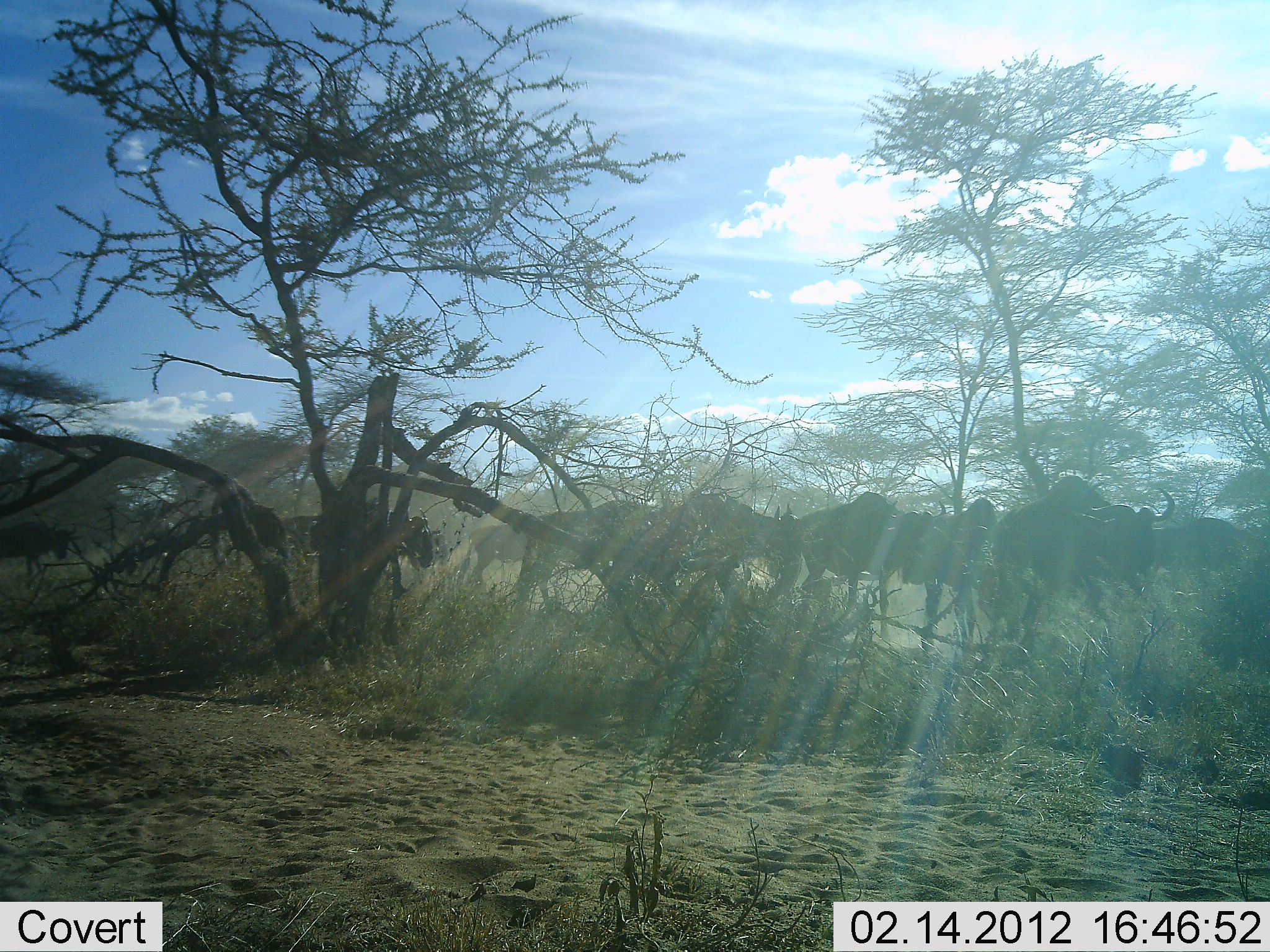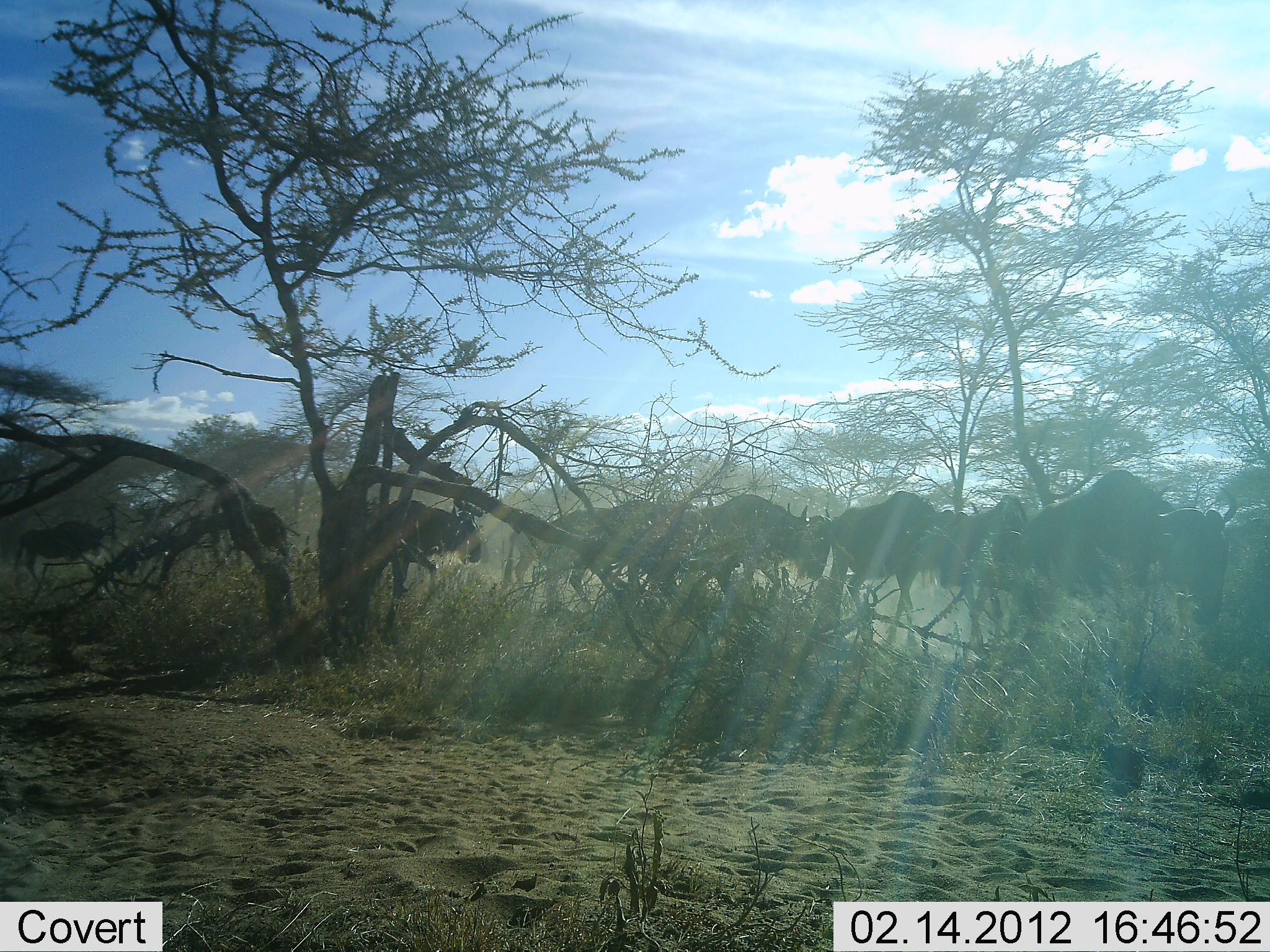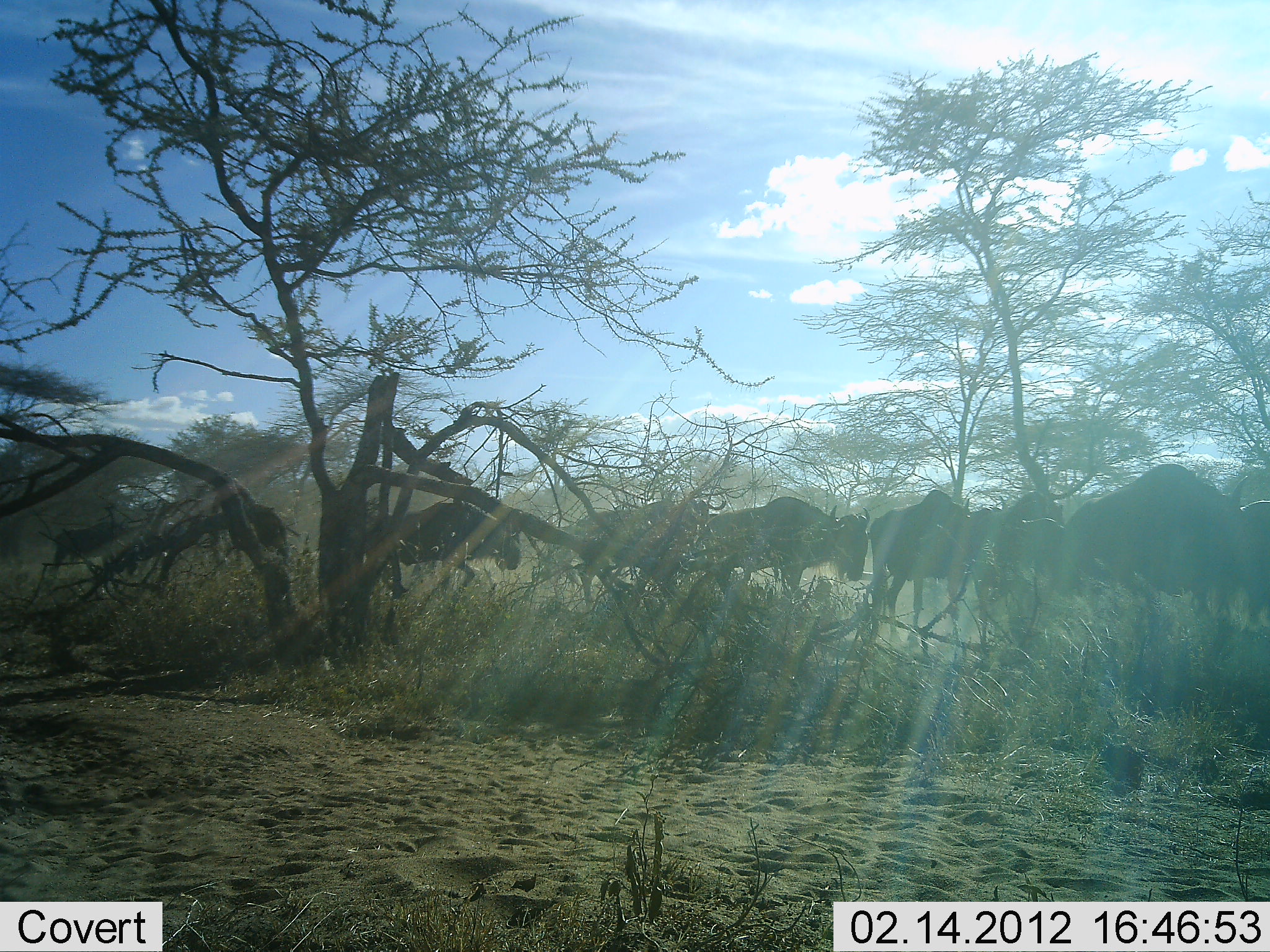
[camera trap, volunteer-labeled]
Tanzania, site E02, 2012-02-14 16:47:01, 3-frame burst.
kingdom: Animalia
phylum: Chordata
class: Mammalia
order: Artiodactyla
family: Bovidae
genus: Connochaetes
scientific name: Connochaetes taurinus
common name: blue wildebeest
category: wildebeest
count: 11-50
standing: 7%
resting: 0%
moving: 93%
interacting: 0%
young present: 0%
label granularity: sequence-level